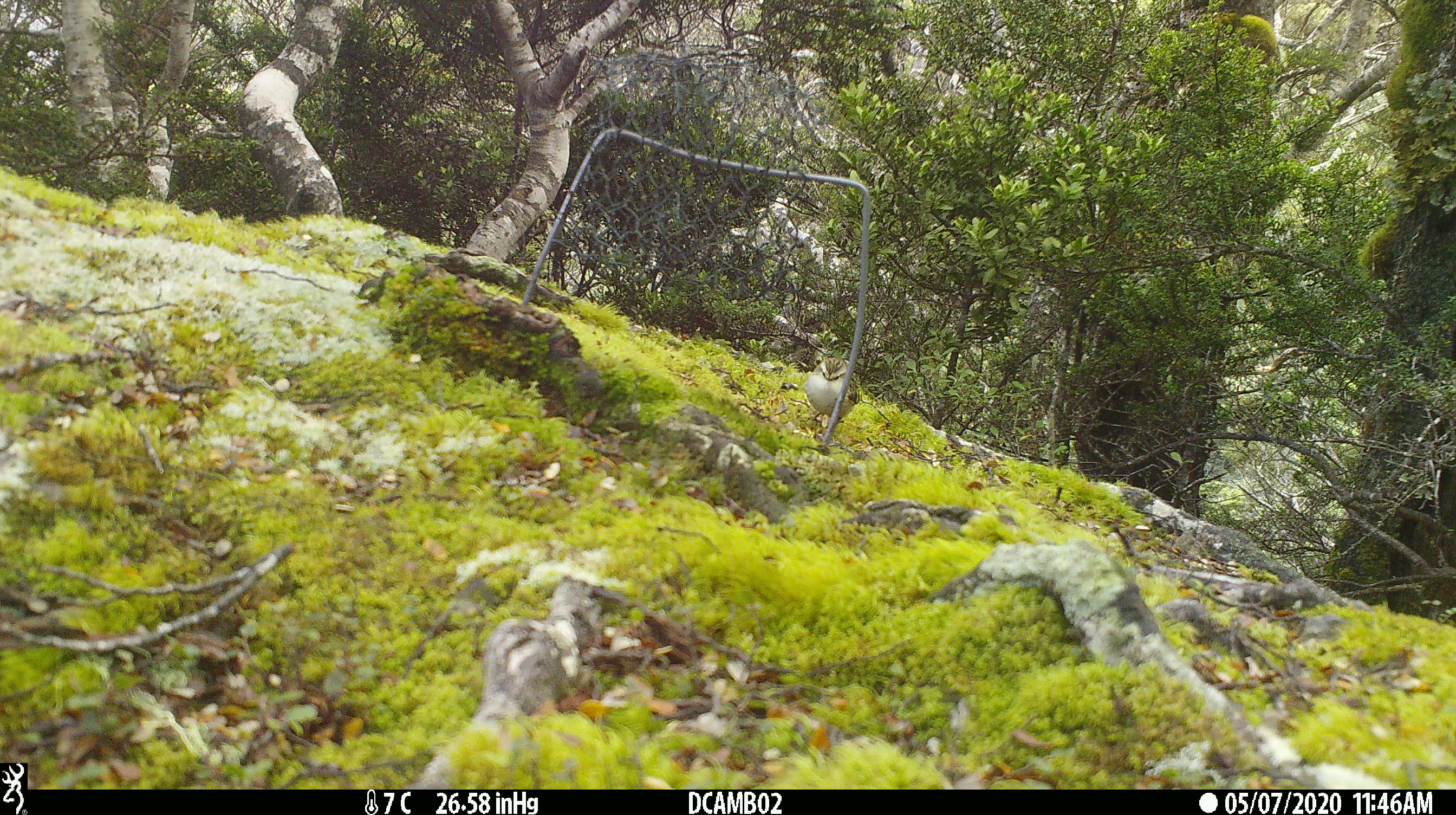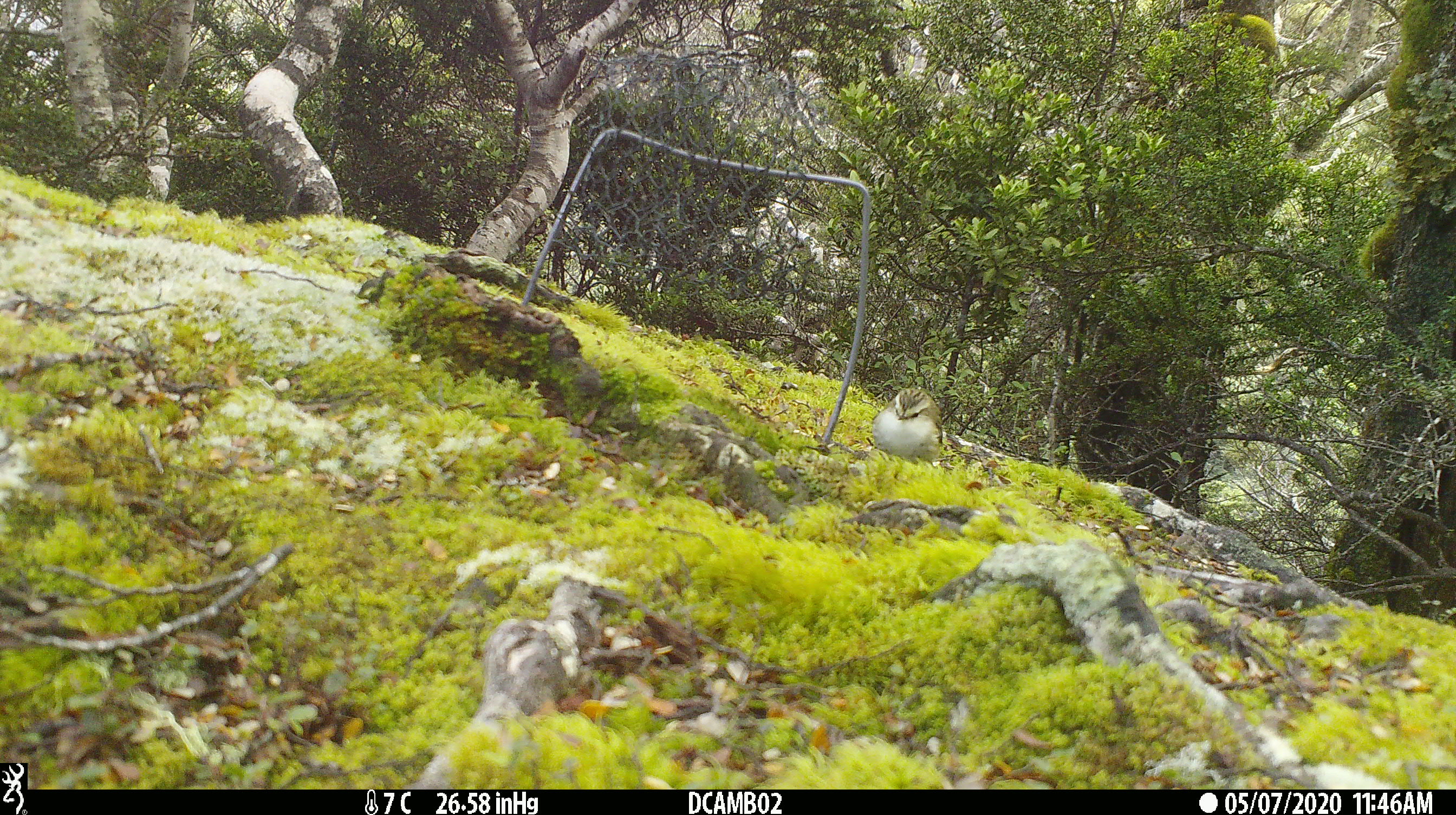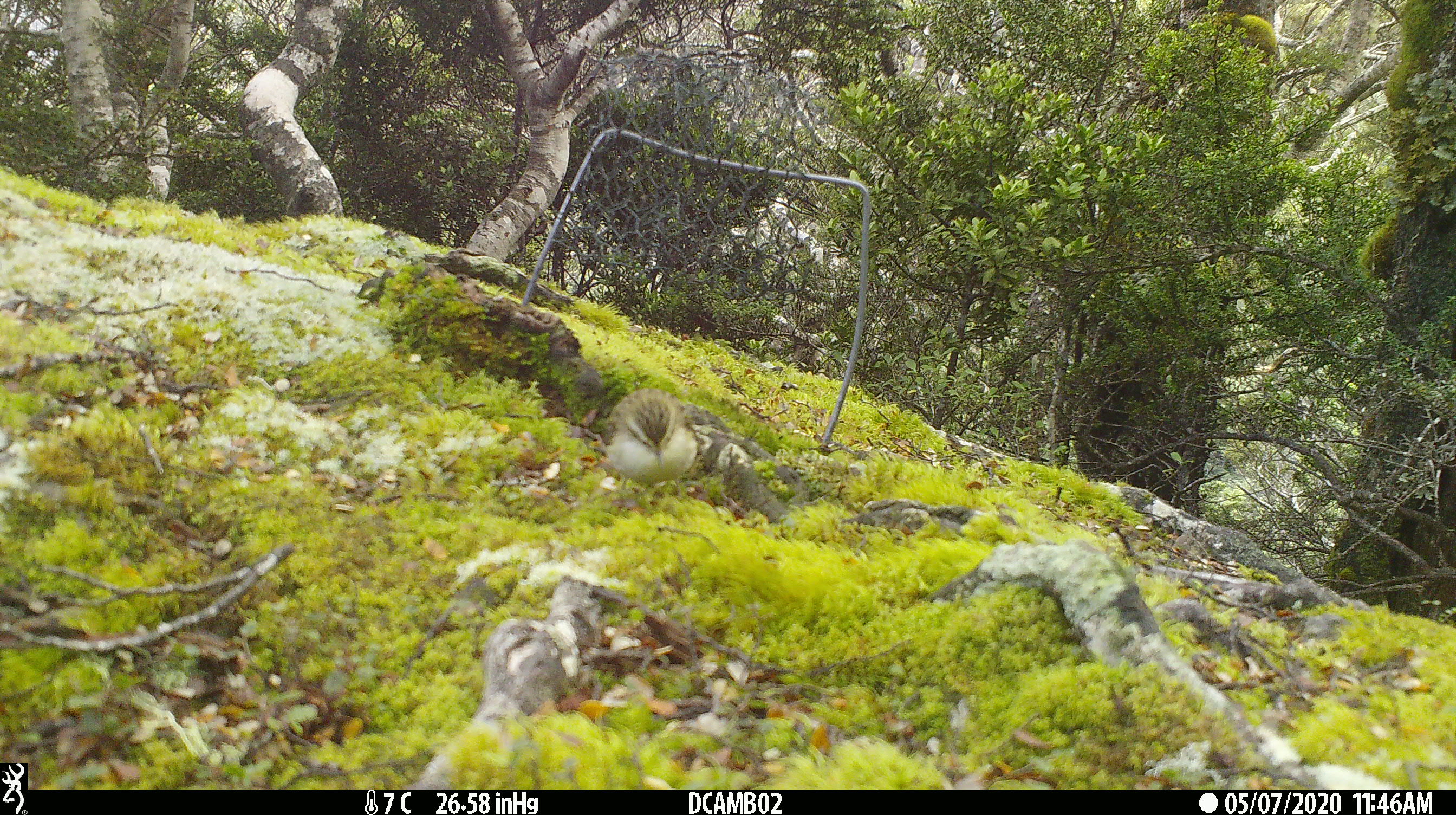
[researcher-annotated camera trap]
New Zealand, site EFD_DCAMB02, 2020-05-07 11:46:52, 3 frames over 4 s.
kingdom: Animalia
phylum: Chordata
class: Aves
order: Passeriformes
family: Acanthisittidae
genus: Acanthisitta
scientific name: Acanthisitta chloris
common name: rifleman